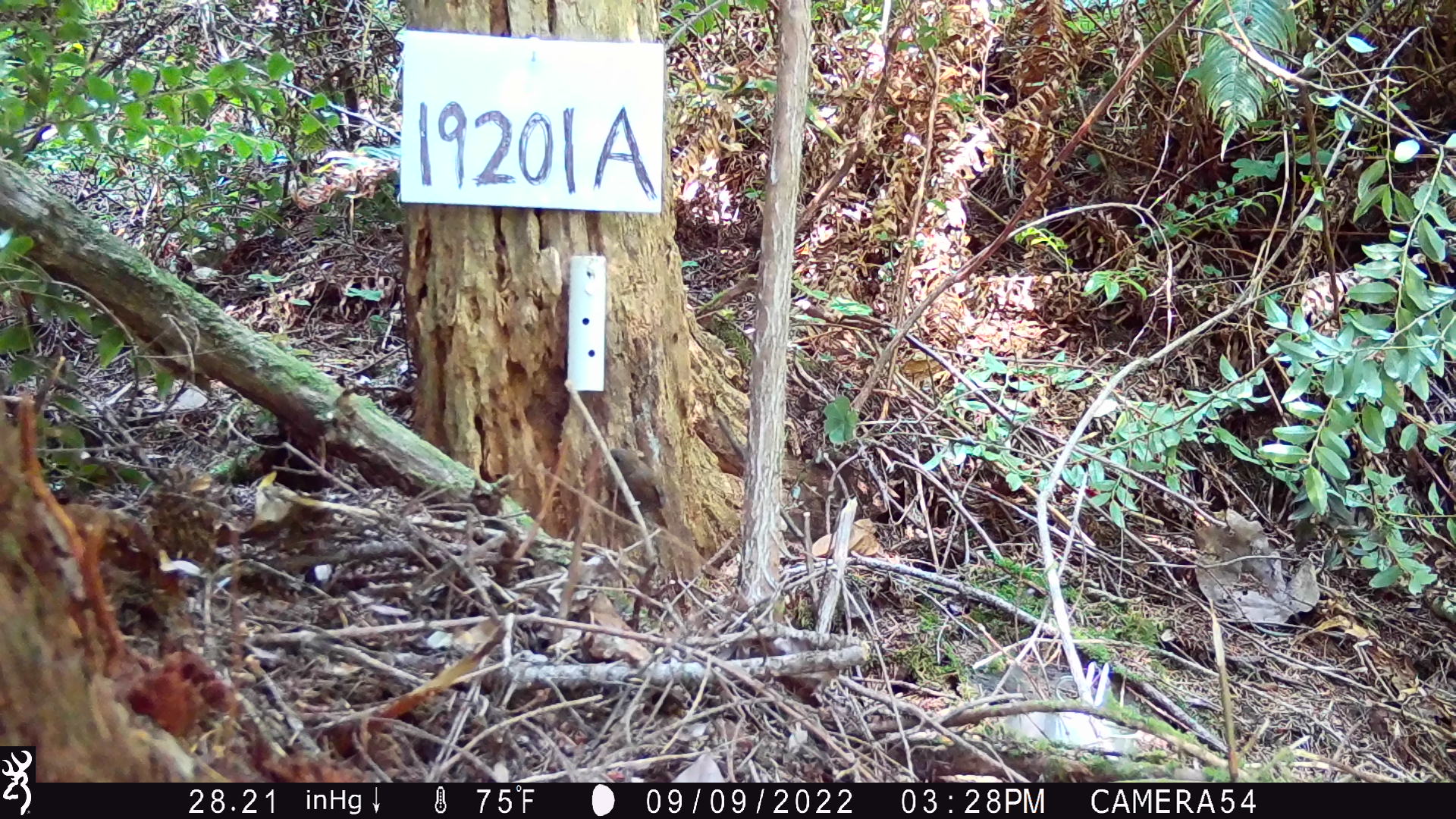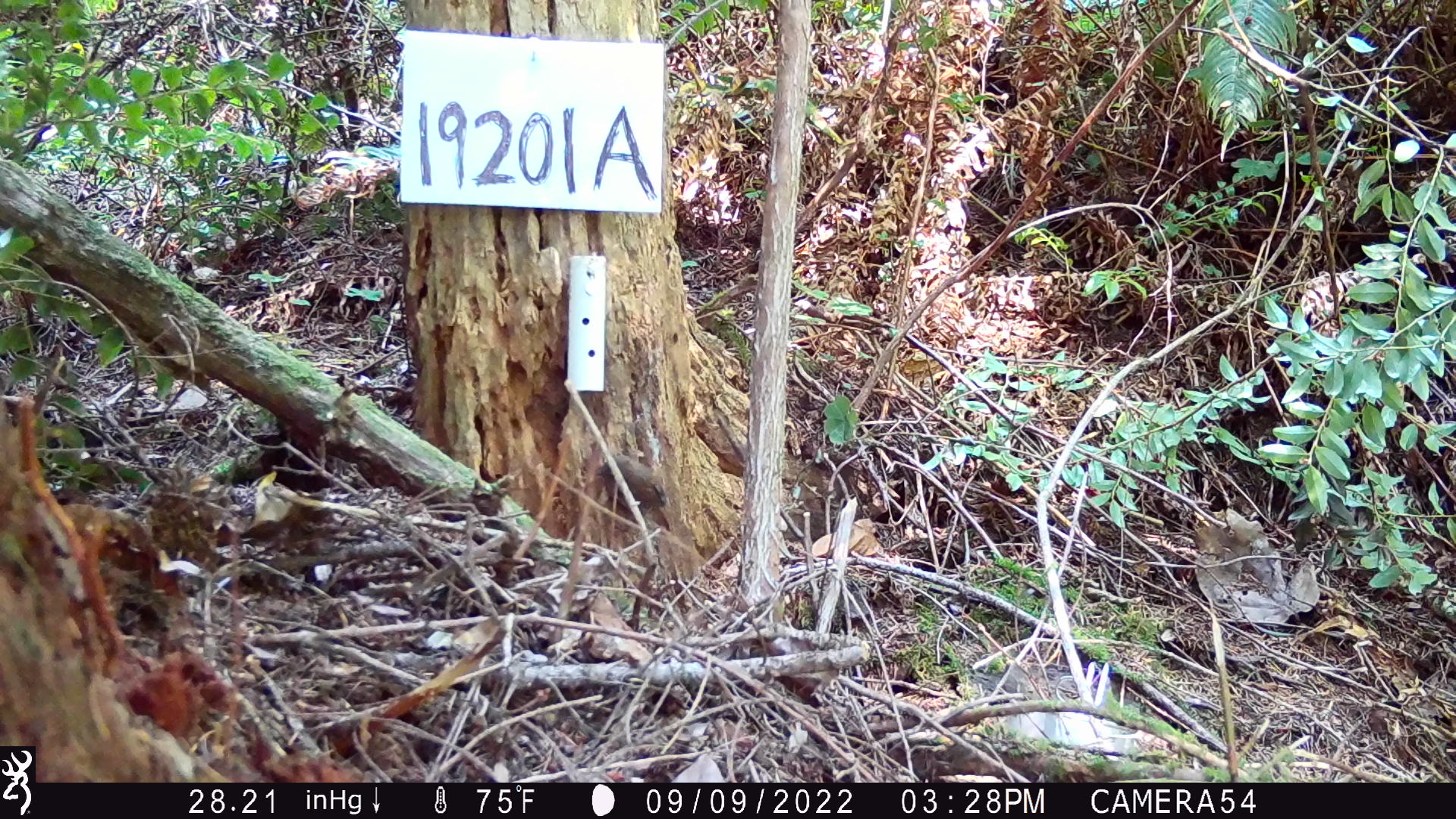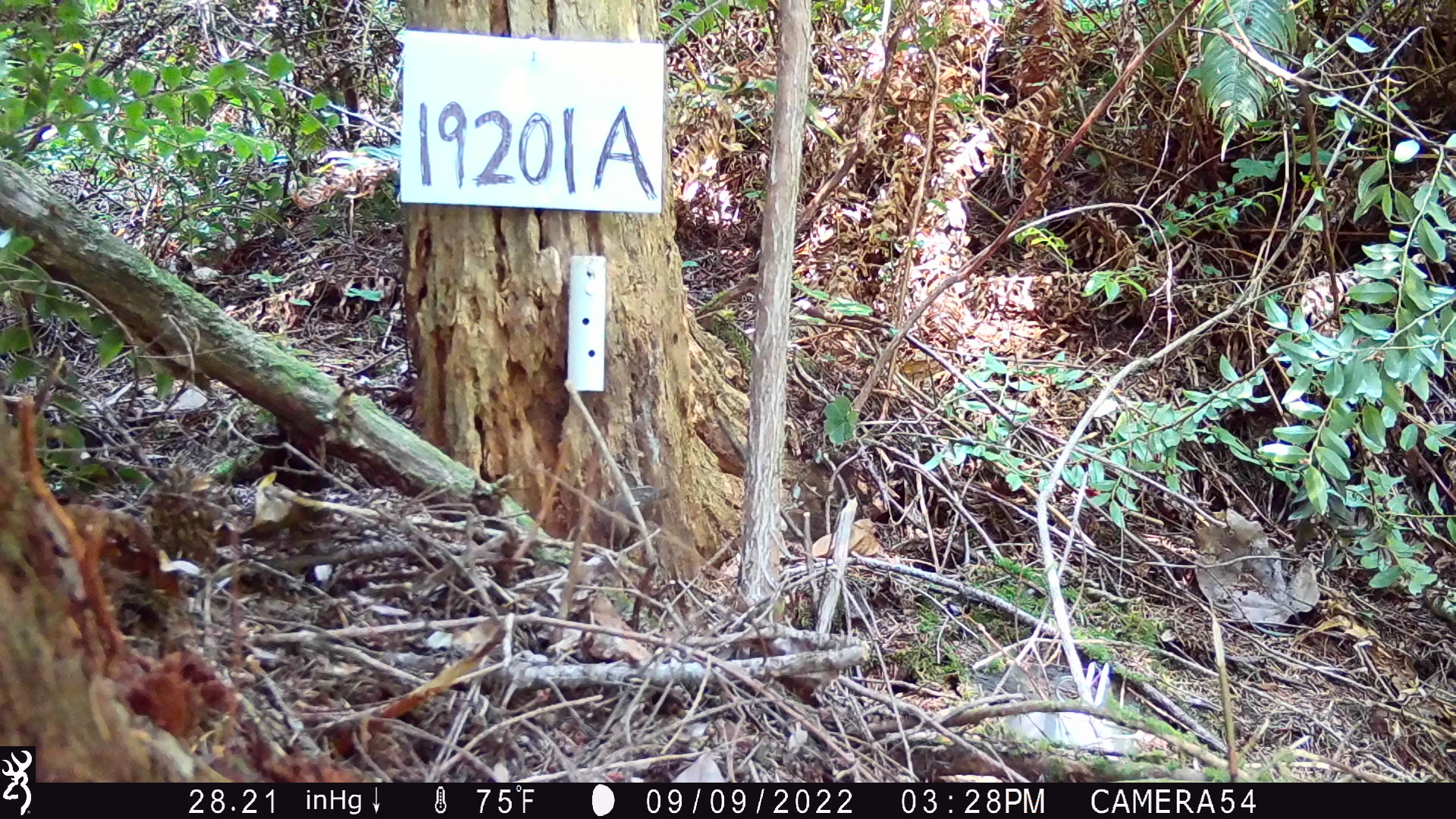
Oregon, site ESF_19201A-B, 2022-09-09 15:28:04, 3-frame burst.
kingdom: Animalia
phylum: Chordata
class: Aves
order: Passeriformes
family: Troglodytidae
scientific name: Troglodytidae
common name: wrens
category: troglodytidae family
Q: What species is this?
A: Troglodytidae family (wrens) (Troglodytidae).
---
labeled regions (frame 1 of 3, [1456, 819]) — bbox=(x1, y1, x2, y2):
troglodytidae family: bbox=(591, 435, 690, 539)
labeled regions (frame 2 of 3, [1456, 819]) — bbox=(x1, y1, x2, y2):
troglodytidae family: bbox=(586, 442, 683, 533)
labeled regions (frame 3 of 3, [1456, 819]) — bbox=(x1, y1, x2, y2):
troglodytidae family: bbox=(578, 475, 673, 559)